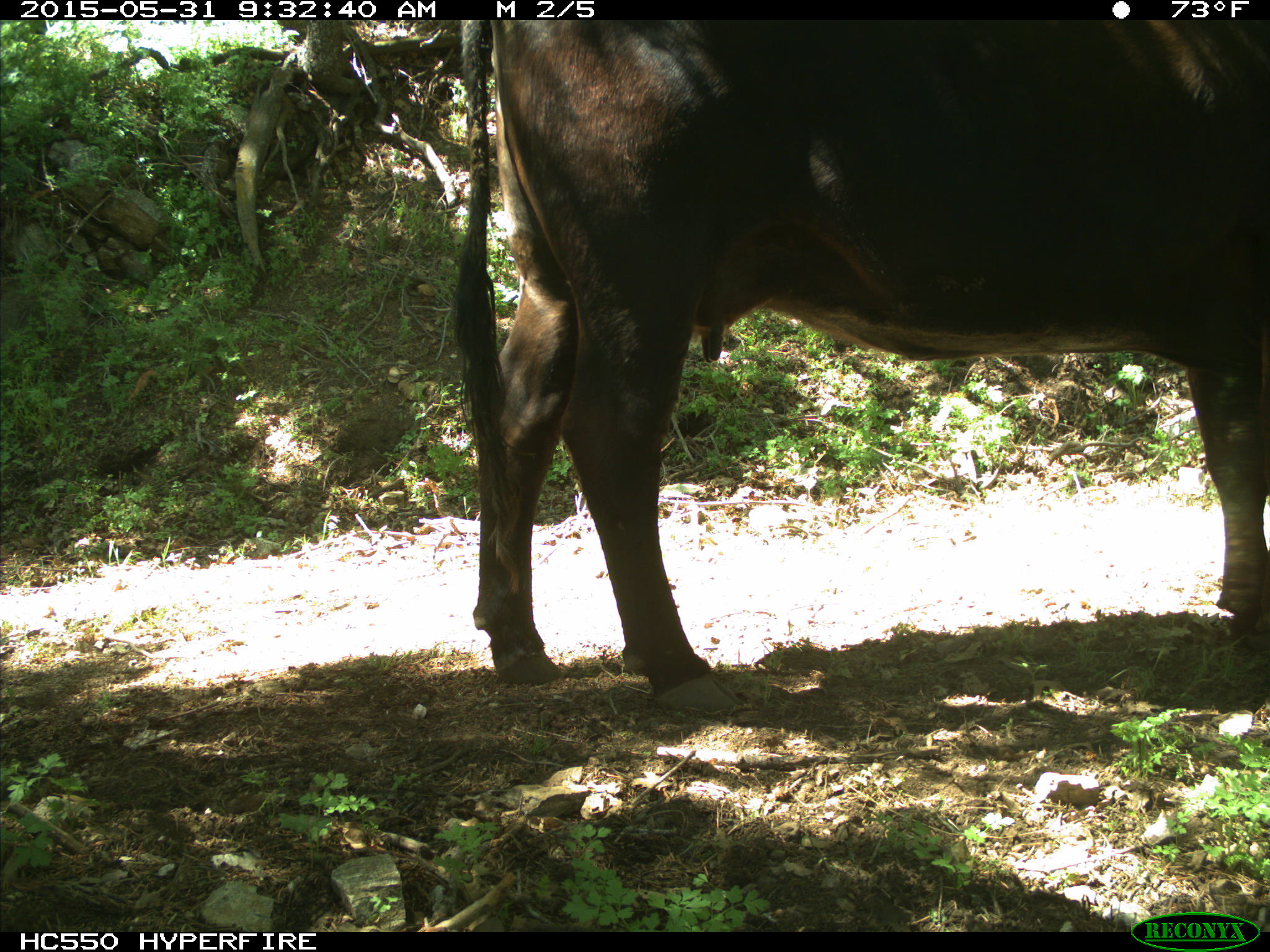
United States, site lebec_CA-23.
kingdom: Animalia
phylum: Chordata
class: Mammalia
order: Artiodactyla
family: Bovidae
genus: Bos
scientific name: Bos taurus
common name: domestic cow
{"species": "Bos taurus (domestic cow)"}